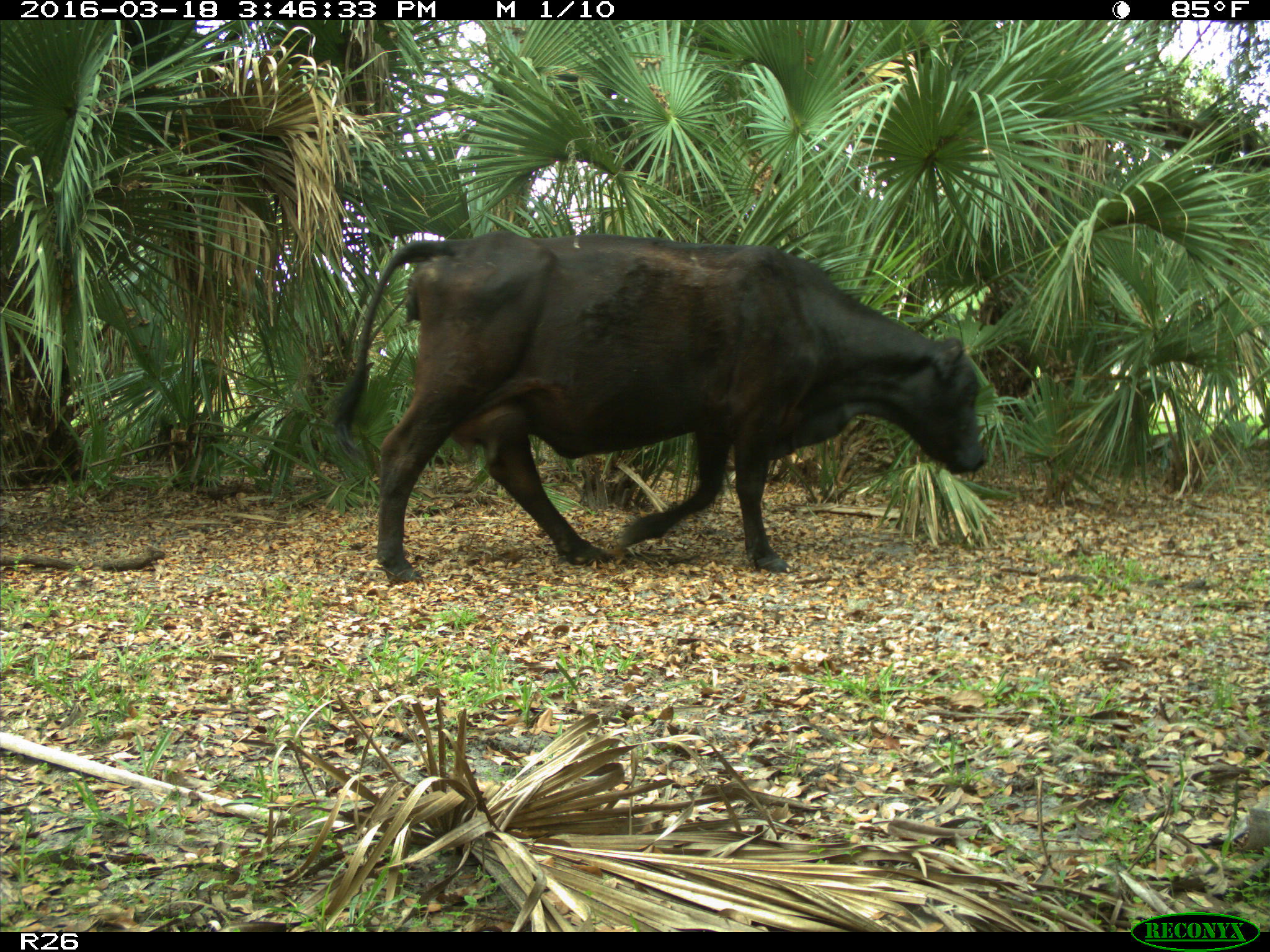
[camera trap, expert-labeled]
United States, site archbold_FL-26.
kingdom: Animalia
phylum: Chordata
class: Mammalia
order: Artiodactyla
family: Bovidae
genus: Bos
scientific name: Bos taurus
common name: domestic cow